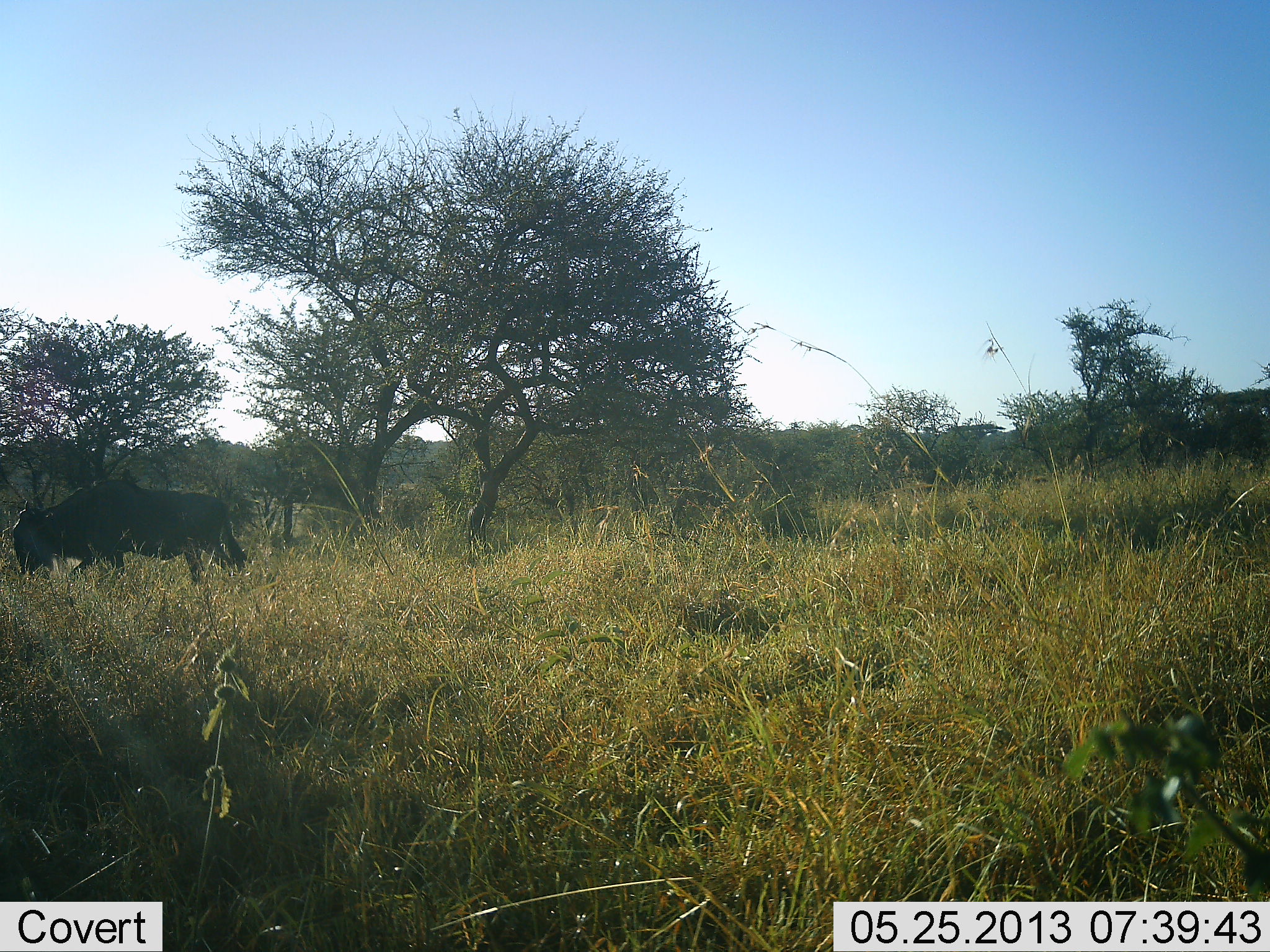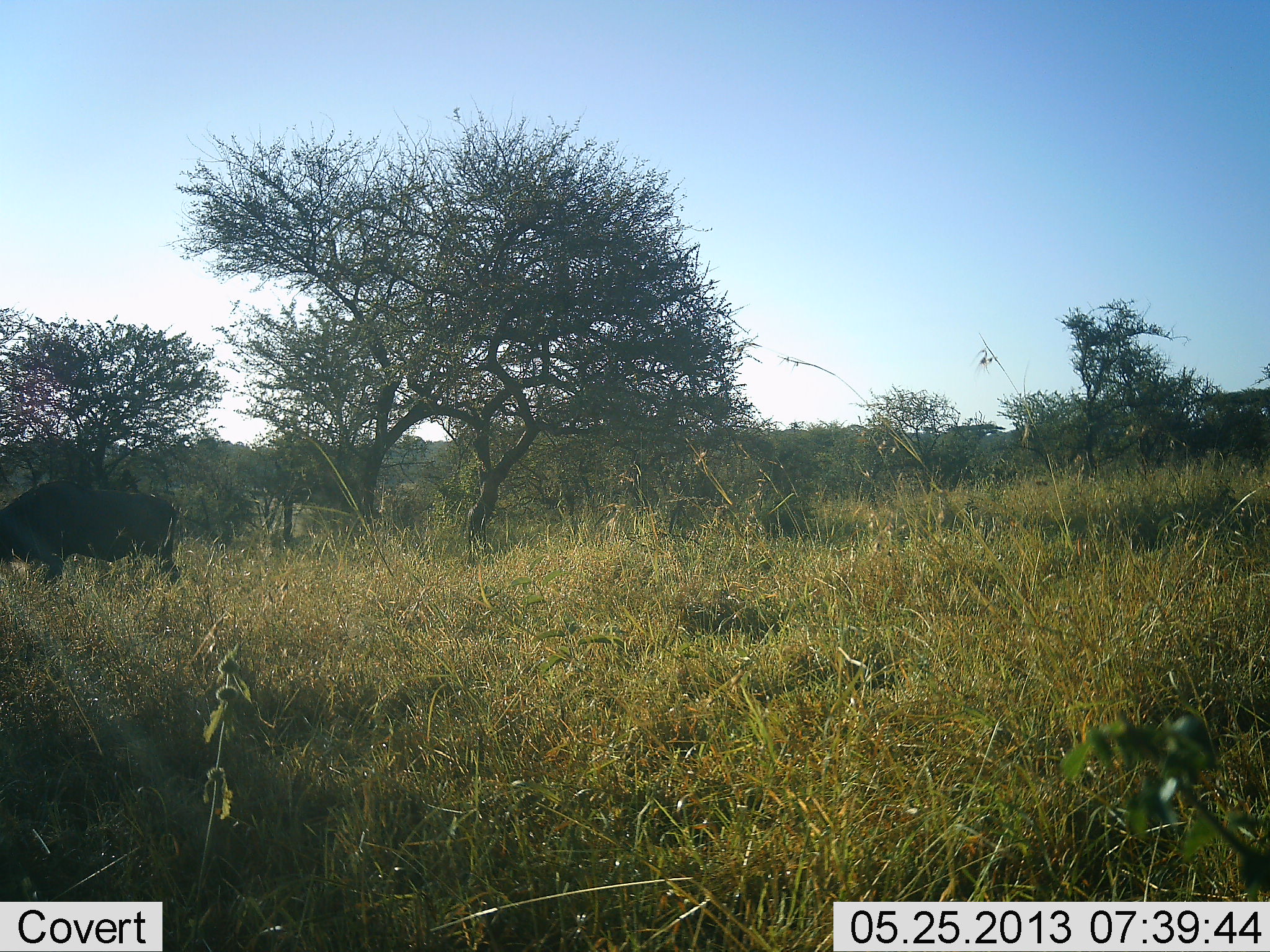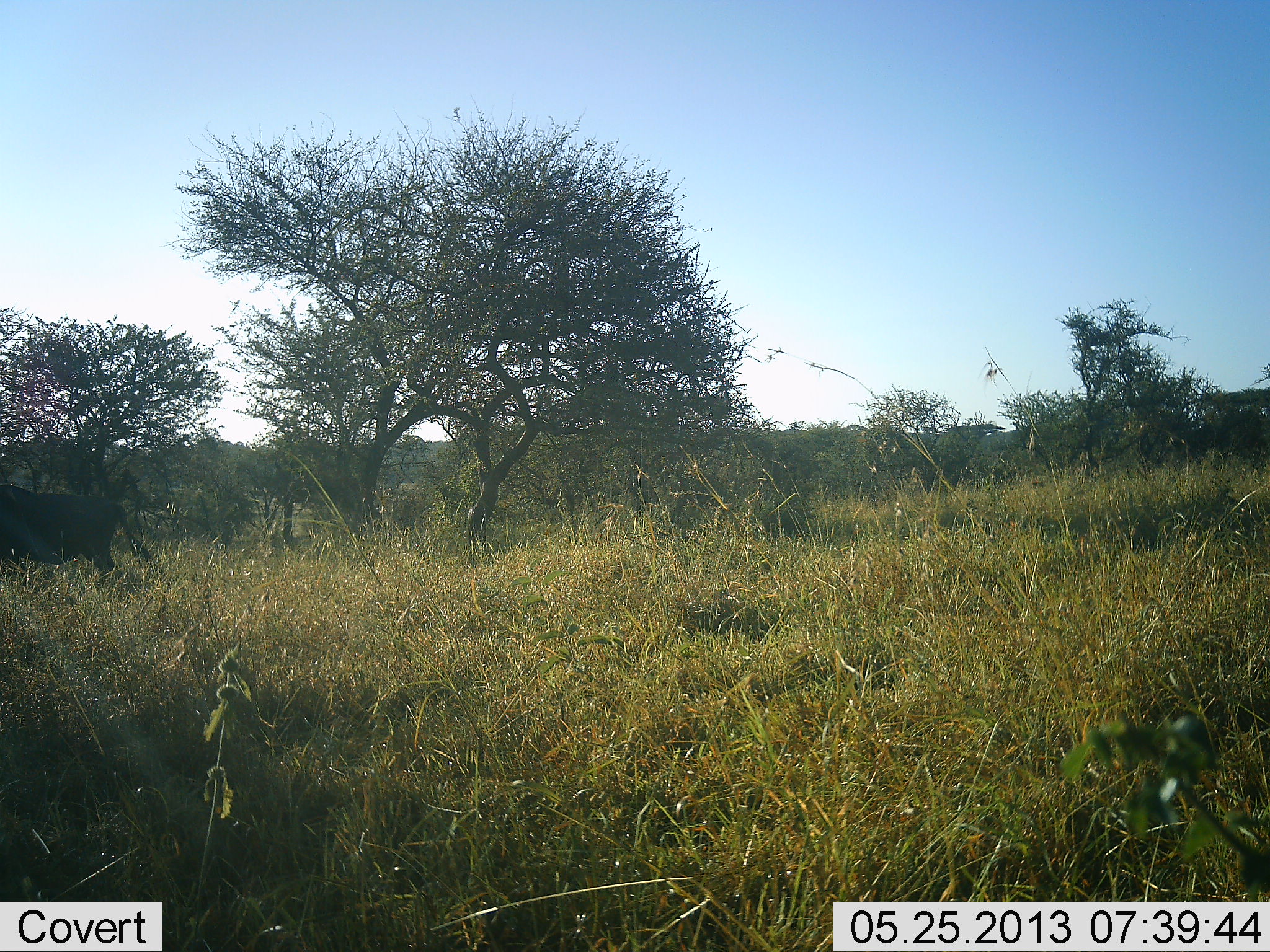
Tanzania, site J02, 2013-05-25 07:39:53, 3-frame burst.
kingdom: Animalia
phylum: Chordata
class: Mammalia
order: Artiodactyla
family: Bovidae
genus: Connochaetes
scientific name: Connochaetes taurinus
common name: blue wildebeest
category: wildebeest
Wildebeest (blue wildebeest) (Connochaetes taurinus), count 1. Behavior (volunteer vote fractions): standing 0%, resting 0%, moving 100%, interacting 0%. Young present (vote fraction): 0%. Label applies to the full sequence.